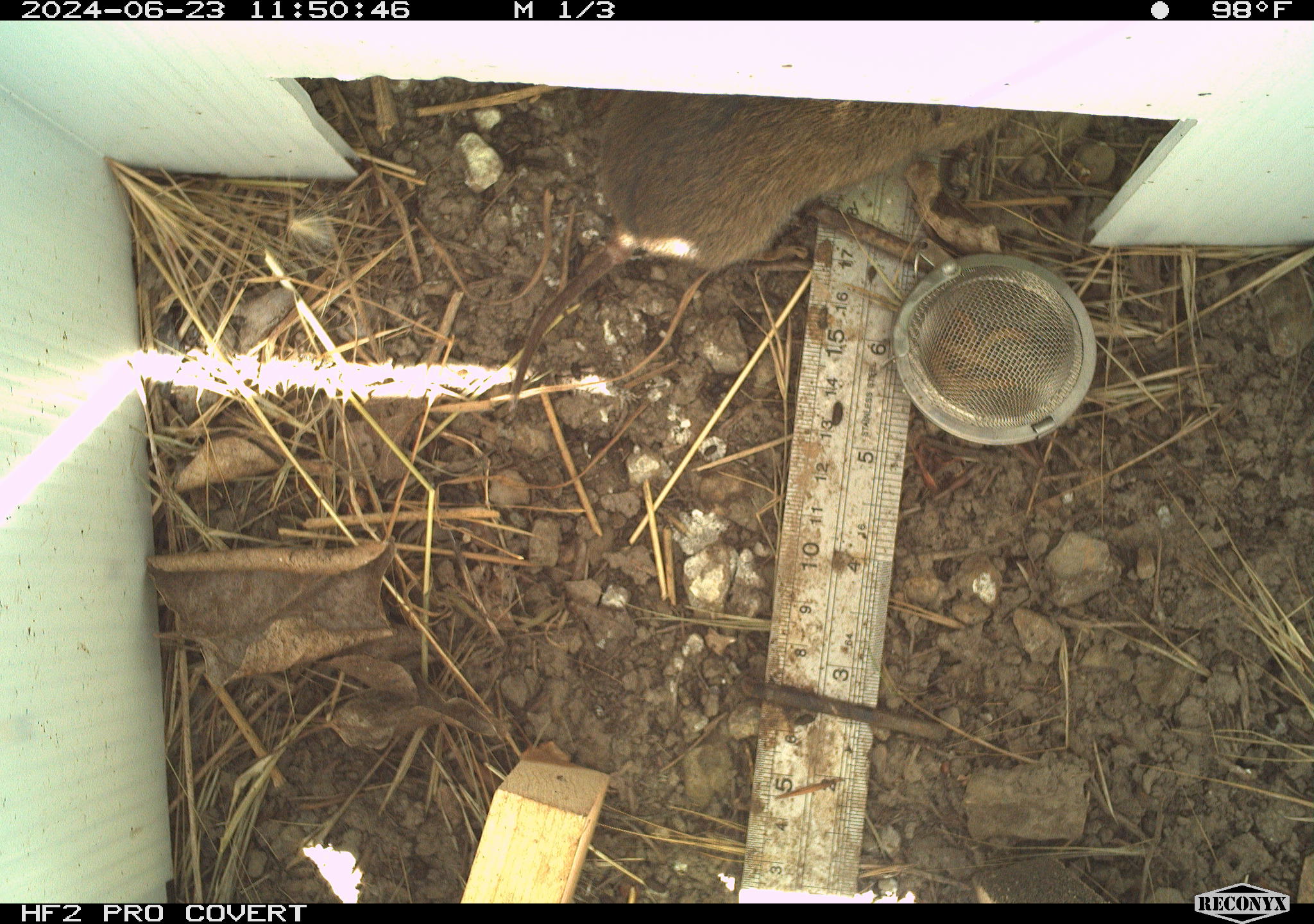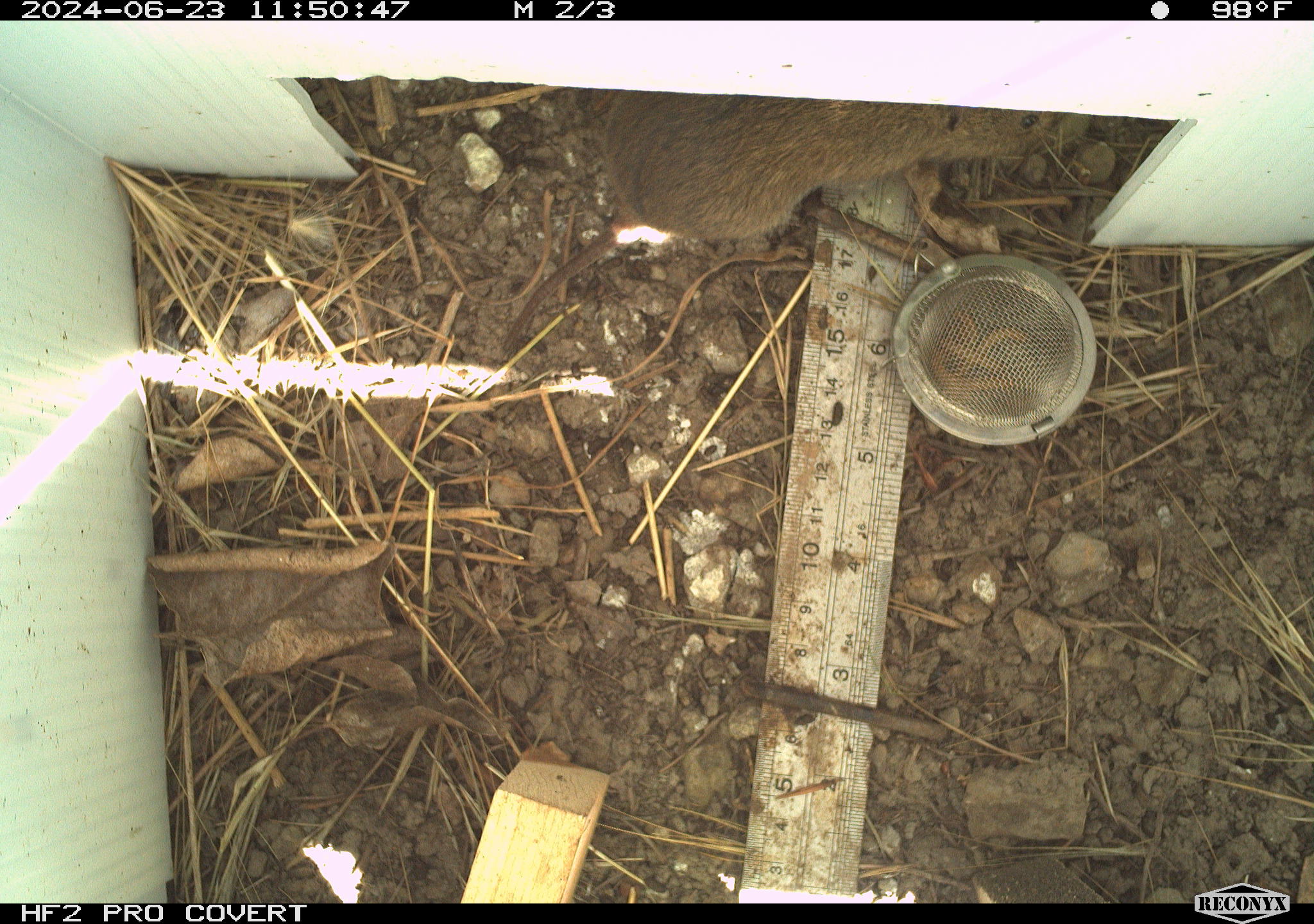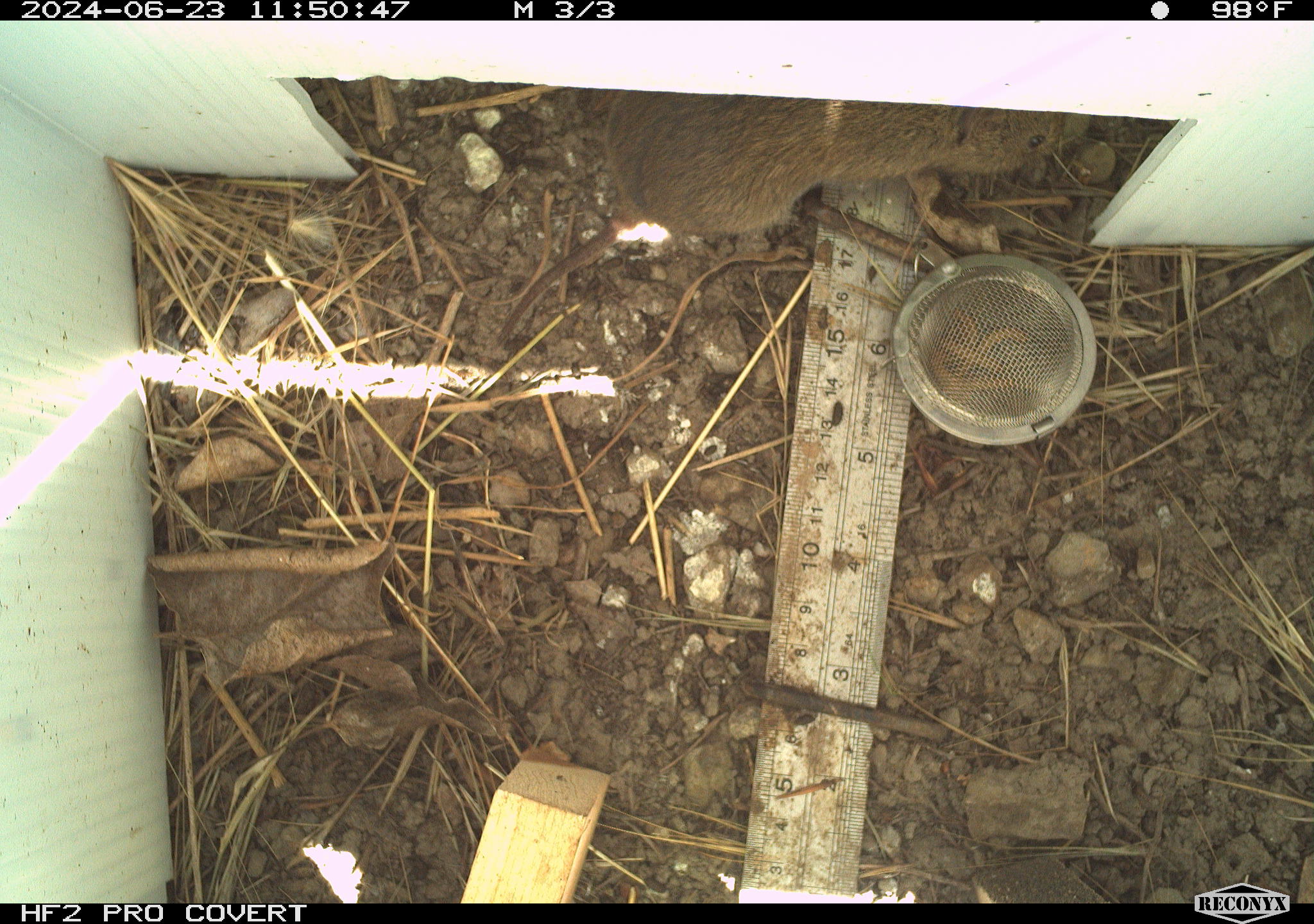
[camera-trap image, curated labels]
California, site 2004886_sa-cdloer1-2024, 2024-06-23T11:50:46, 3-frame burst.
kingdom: Animalia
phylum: Chordata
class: Mammalia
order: Rodentia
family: Cricetidae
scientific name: Arvicolinae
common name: voles, lemmings, and muskrats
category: arvicolinae subfamily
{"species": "arvicolinae subfamily (voles, lemmings, and muskrats) (Arvicolinae)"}